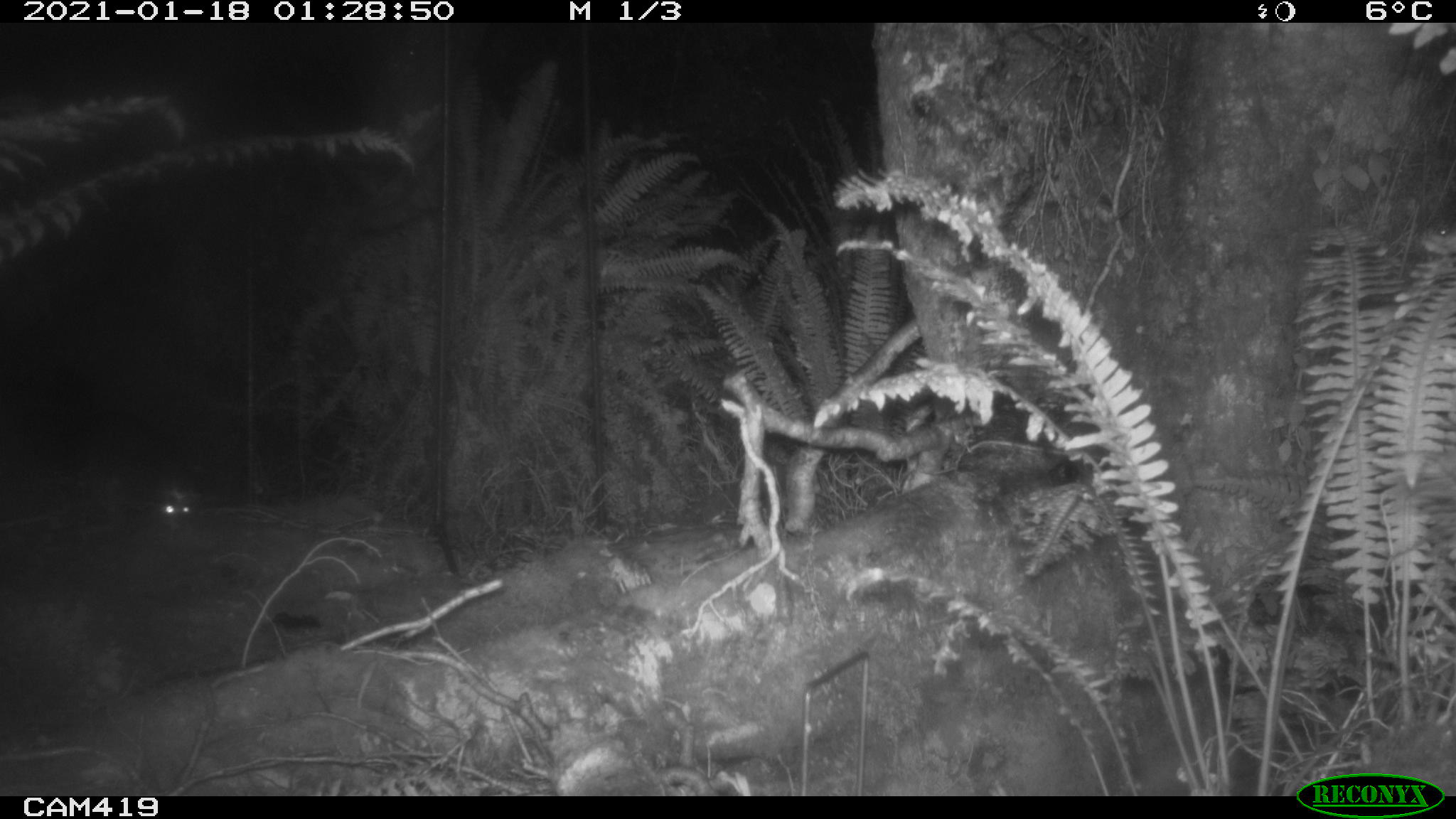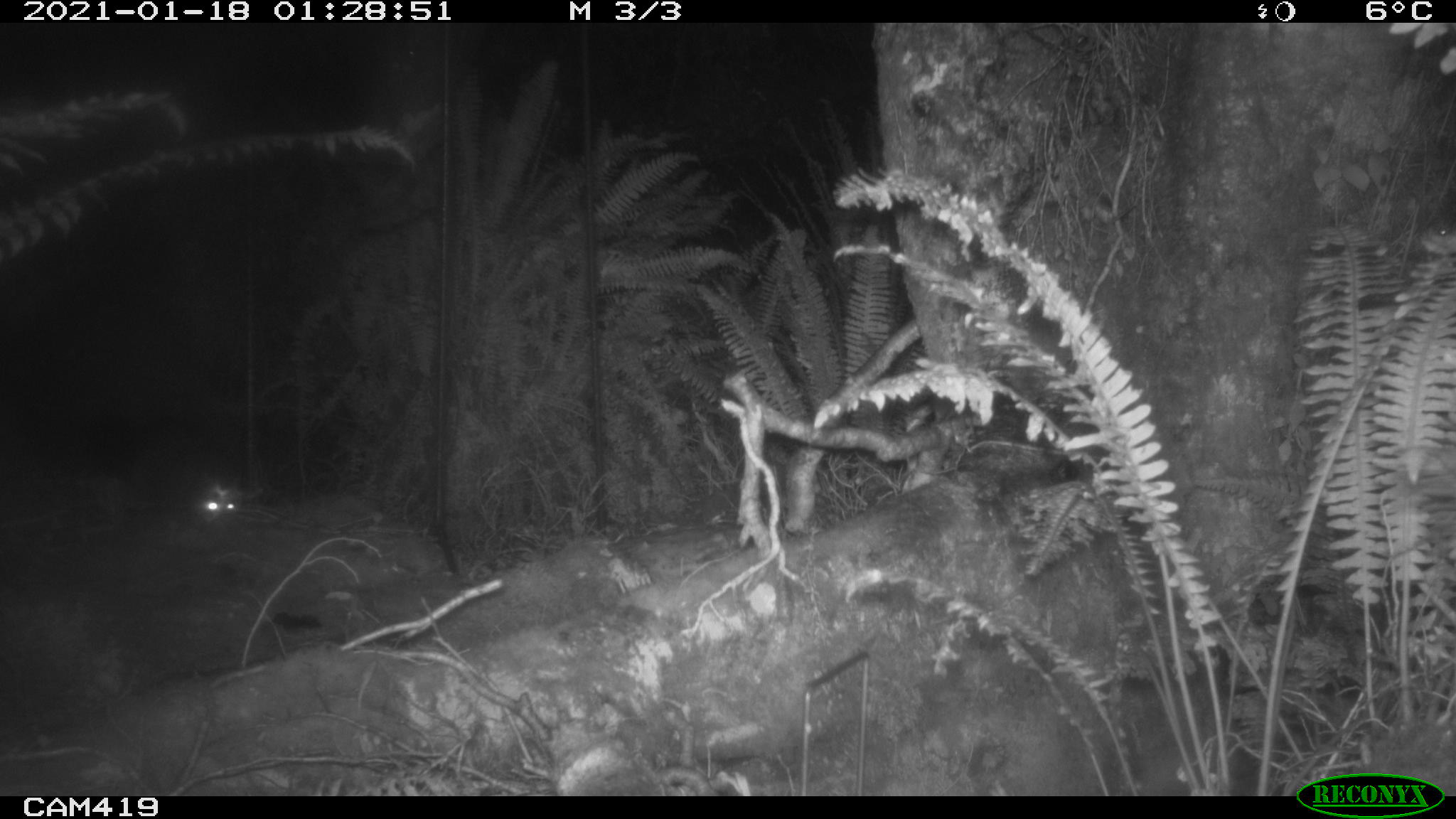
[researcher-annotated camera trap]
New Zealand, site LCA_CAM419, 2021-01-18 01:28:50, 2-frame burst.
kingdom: Animalia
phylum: Chordata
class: Mammalia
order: Diprotodontia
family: Phalangeridae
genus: Trichosurus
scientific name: Trichosurus vulpecula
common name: common brushtail possum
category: possum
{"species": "possum (common brushtail possum) (Trichosurus vulpecula)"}